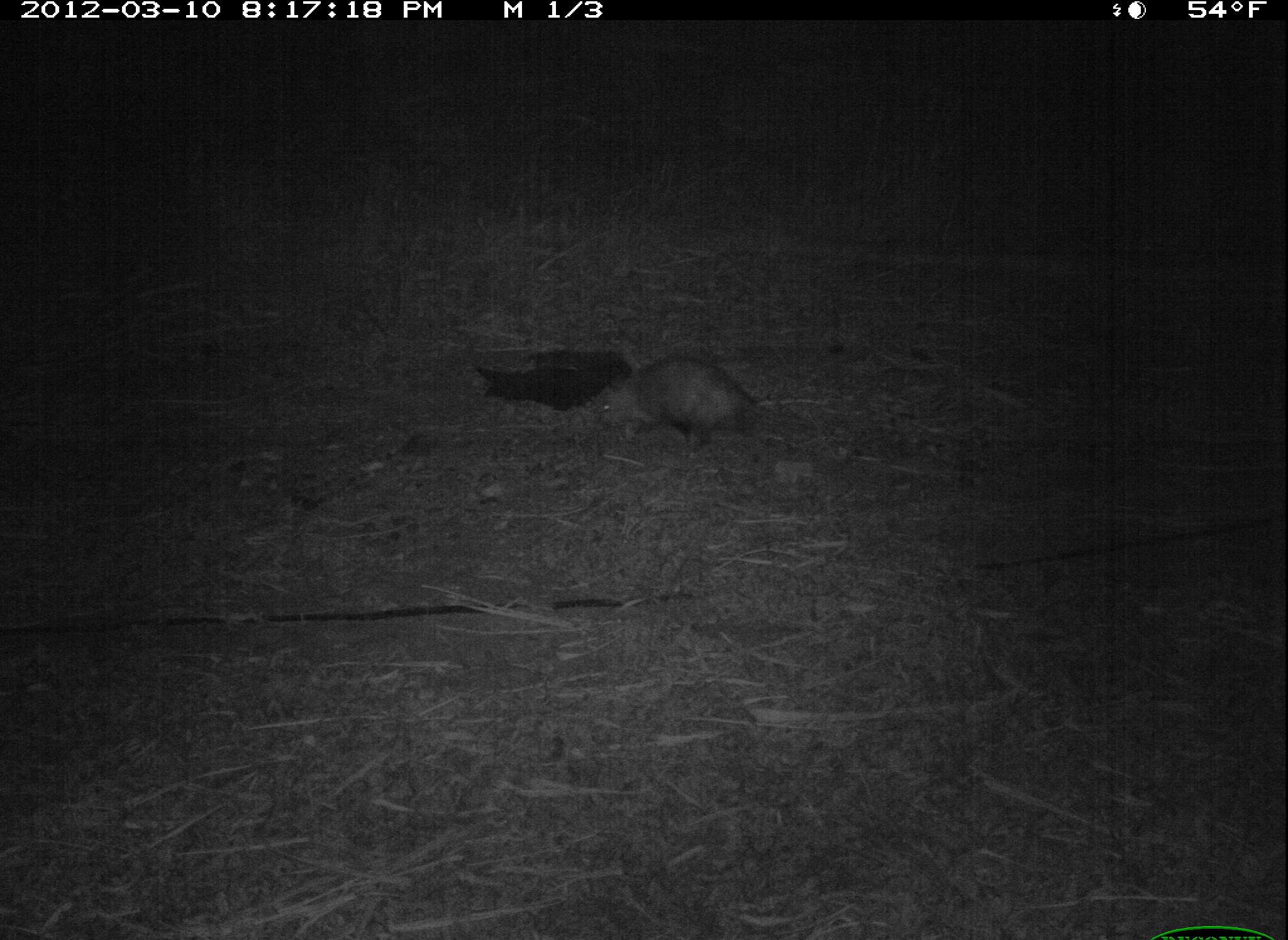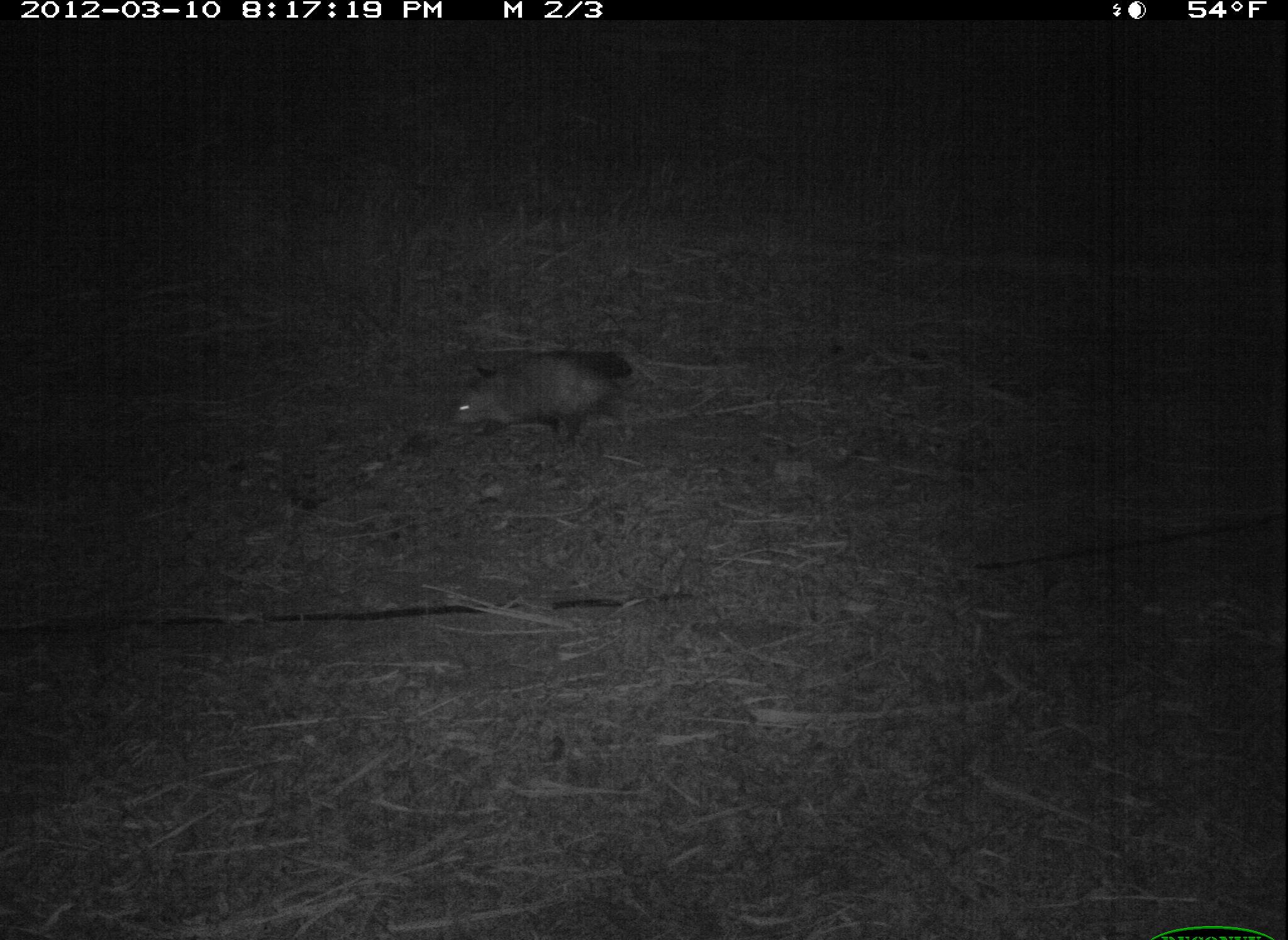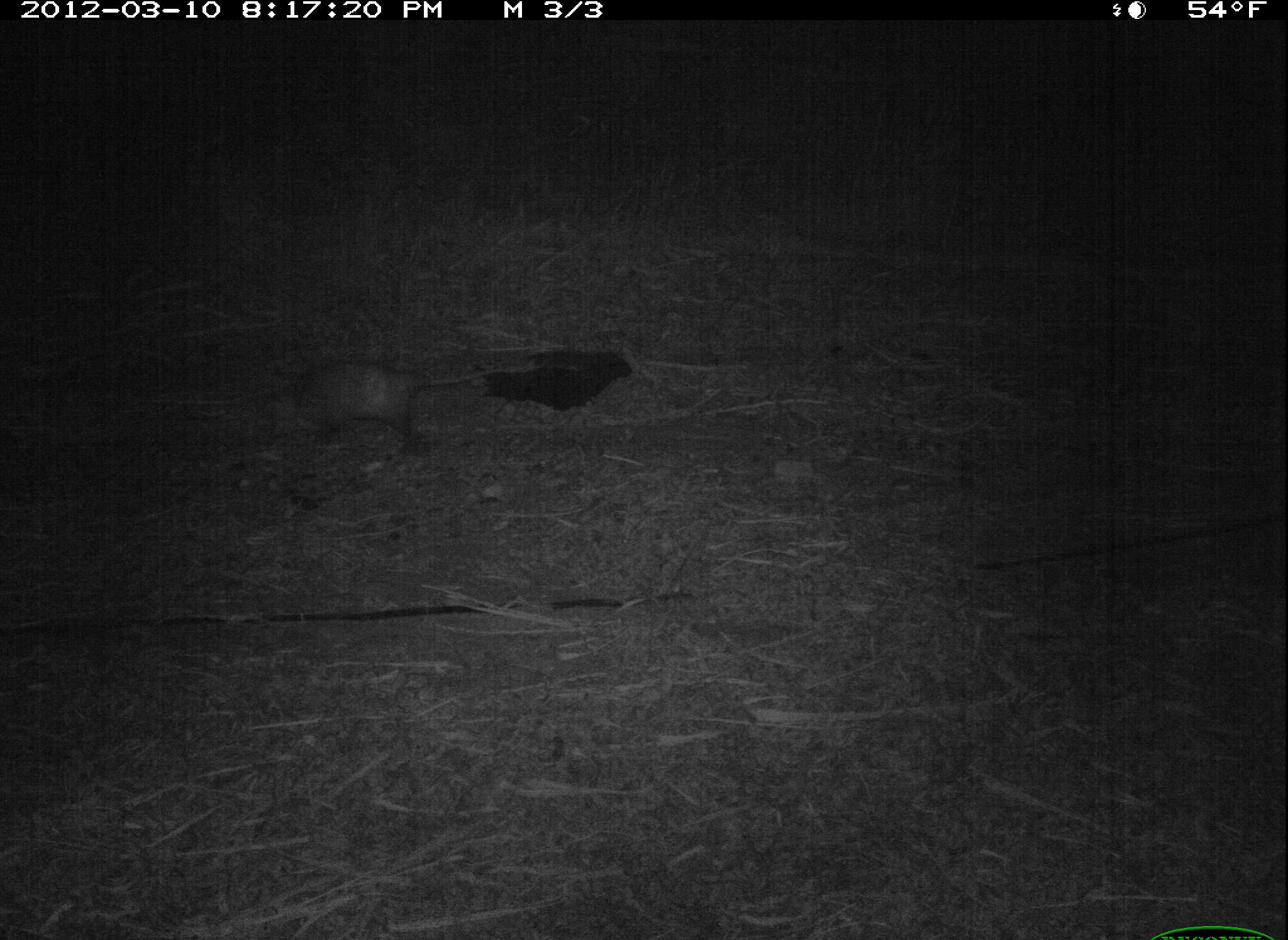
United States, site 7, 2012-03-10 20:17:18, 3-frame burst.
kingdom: Animalia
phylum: Chordata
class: Mammalia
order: Didelphimorphia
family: Didelphidae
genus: Didelphis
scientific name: Didelphis virginiana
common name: virginia opossum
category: opossum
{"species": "opossum (virginia opossum) (Didelphis virginiana)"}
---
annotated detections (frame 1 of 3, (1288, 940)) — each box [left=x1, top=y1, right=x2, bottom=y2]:
opossum: [left=583, top=338, right=839, bottom=464]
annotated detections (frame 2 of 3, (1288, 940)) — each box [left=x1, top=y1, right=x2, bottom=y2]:
opossum: [left=440, top=332, right=678, bottom=456]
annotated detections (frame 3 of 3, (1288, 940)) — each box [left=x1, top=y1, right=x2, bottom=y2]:
opossum: [left=250, top=350, right=483, bottom=445]